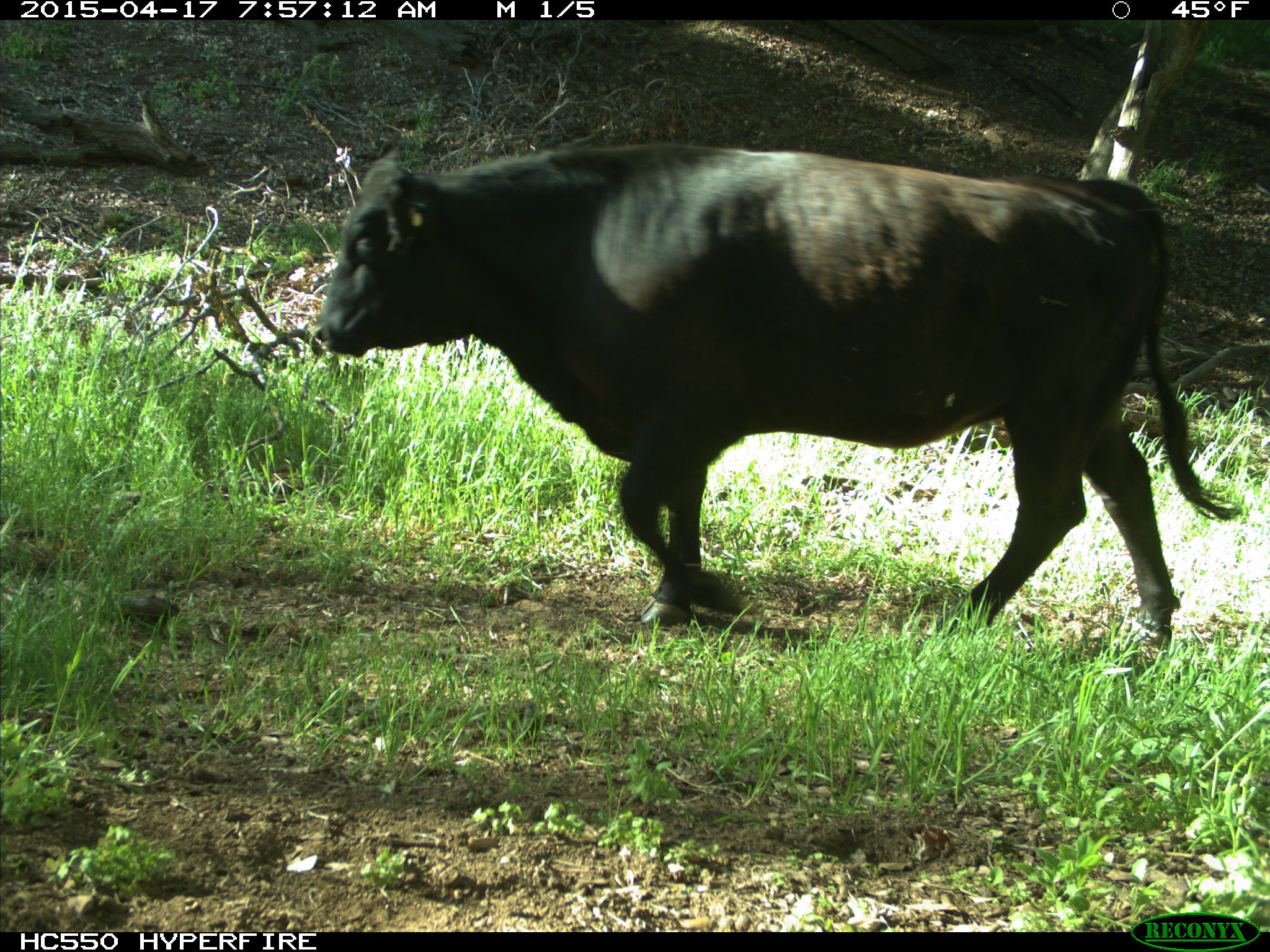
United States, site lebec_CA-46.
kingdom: Animalia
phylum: Chordata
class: Mammalia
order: Artiodactyla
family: Bovidae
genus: Bos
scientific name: Bos taurus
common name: domestic cow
Bos taurus (domestic cow).